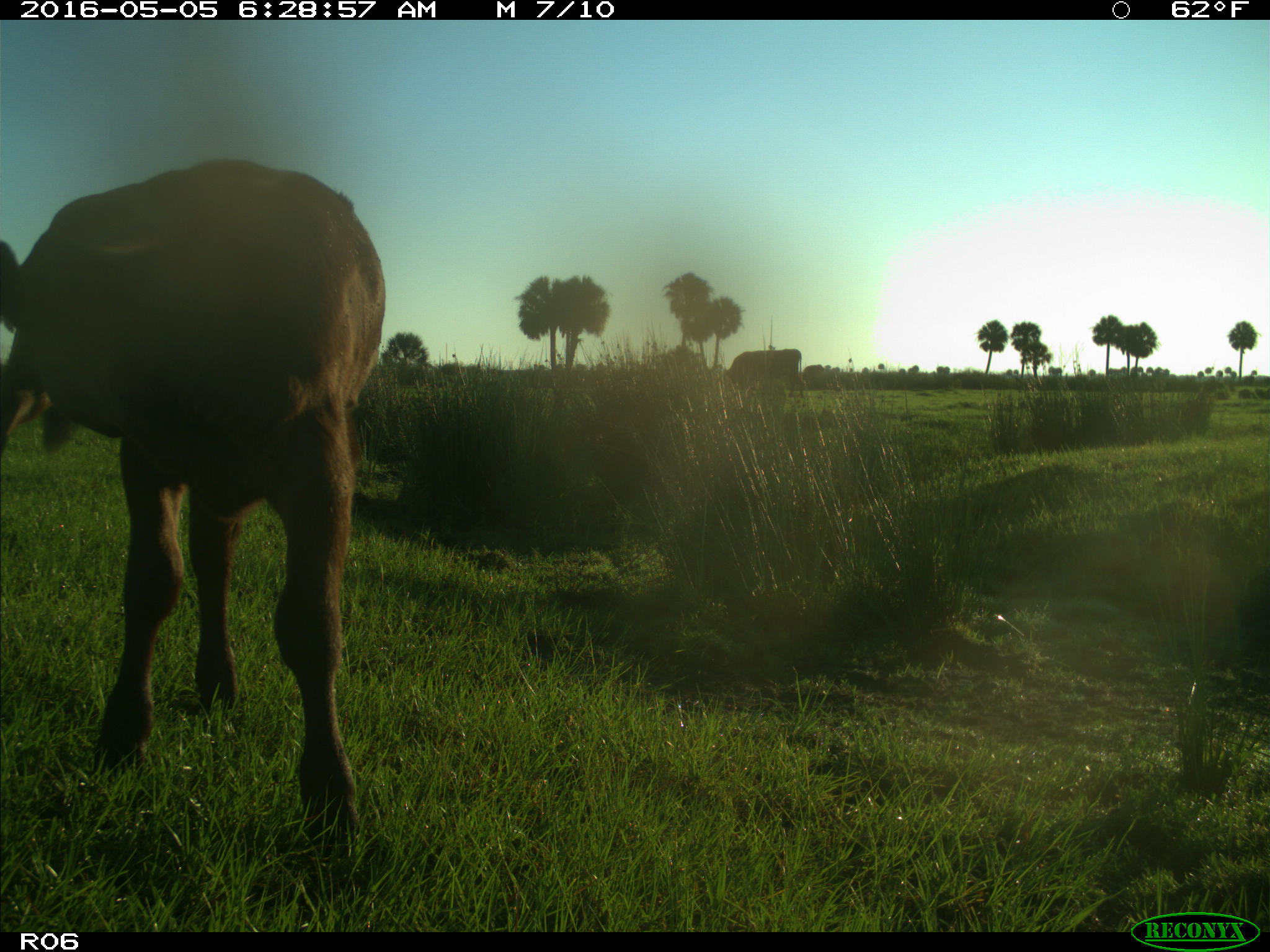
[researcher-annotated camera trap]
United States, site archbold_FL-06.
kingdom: Animalia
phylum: Chordata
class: Mammalia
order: Artiodactyla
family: Bovidae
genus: Bos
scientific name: Bos taurus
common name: domestic cow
Bos taurus (domestic cow).